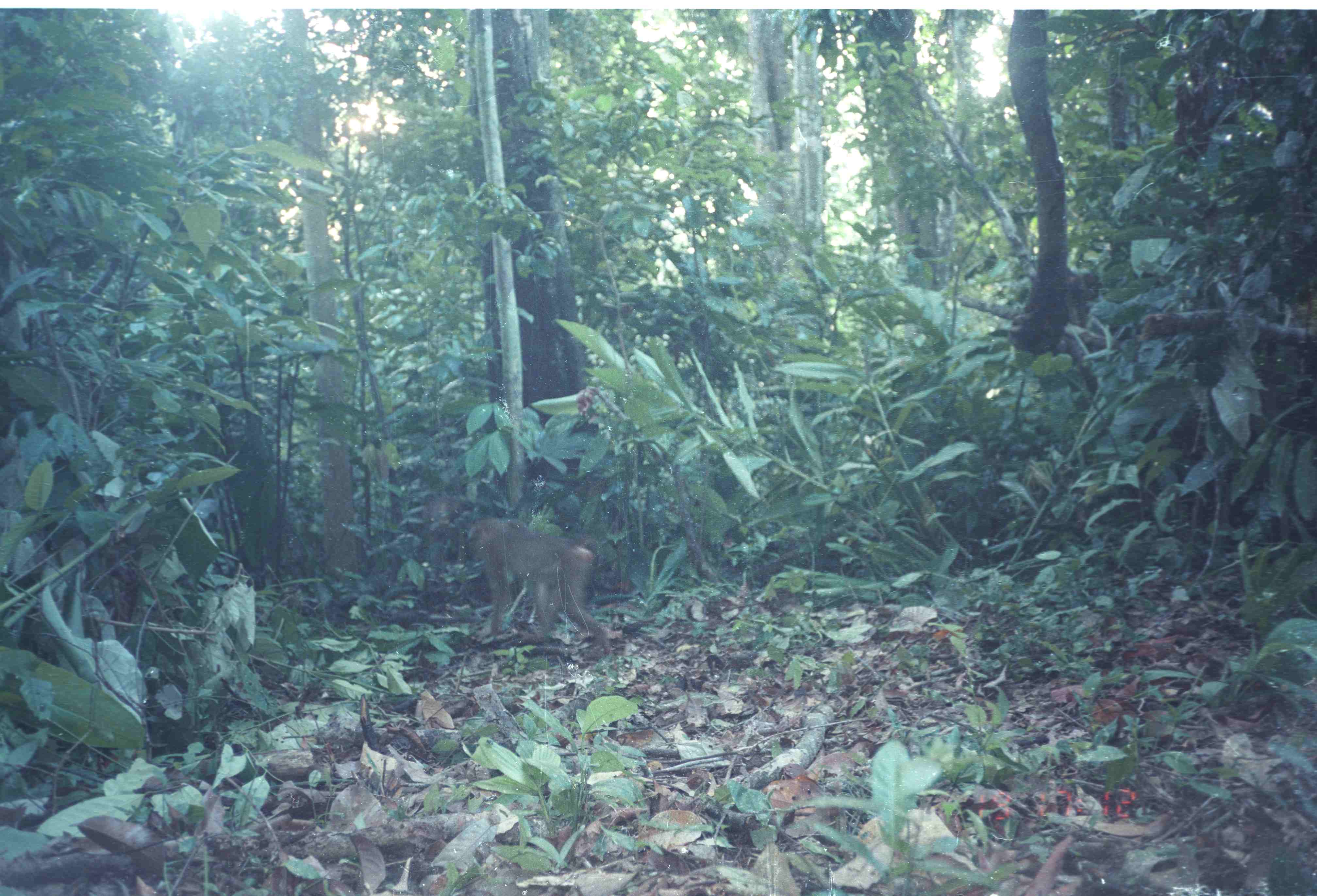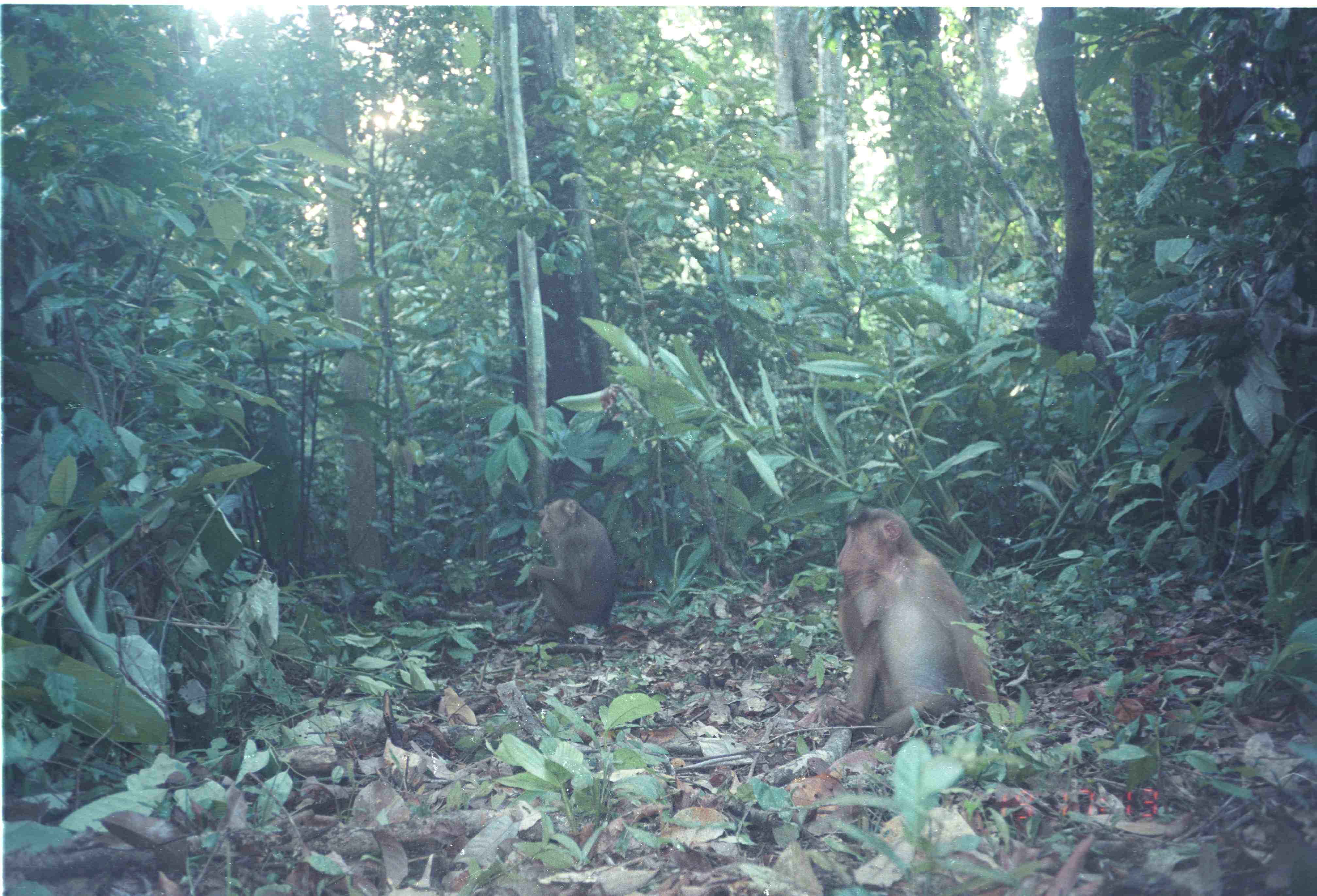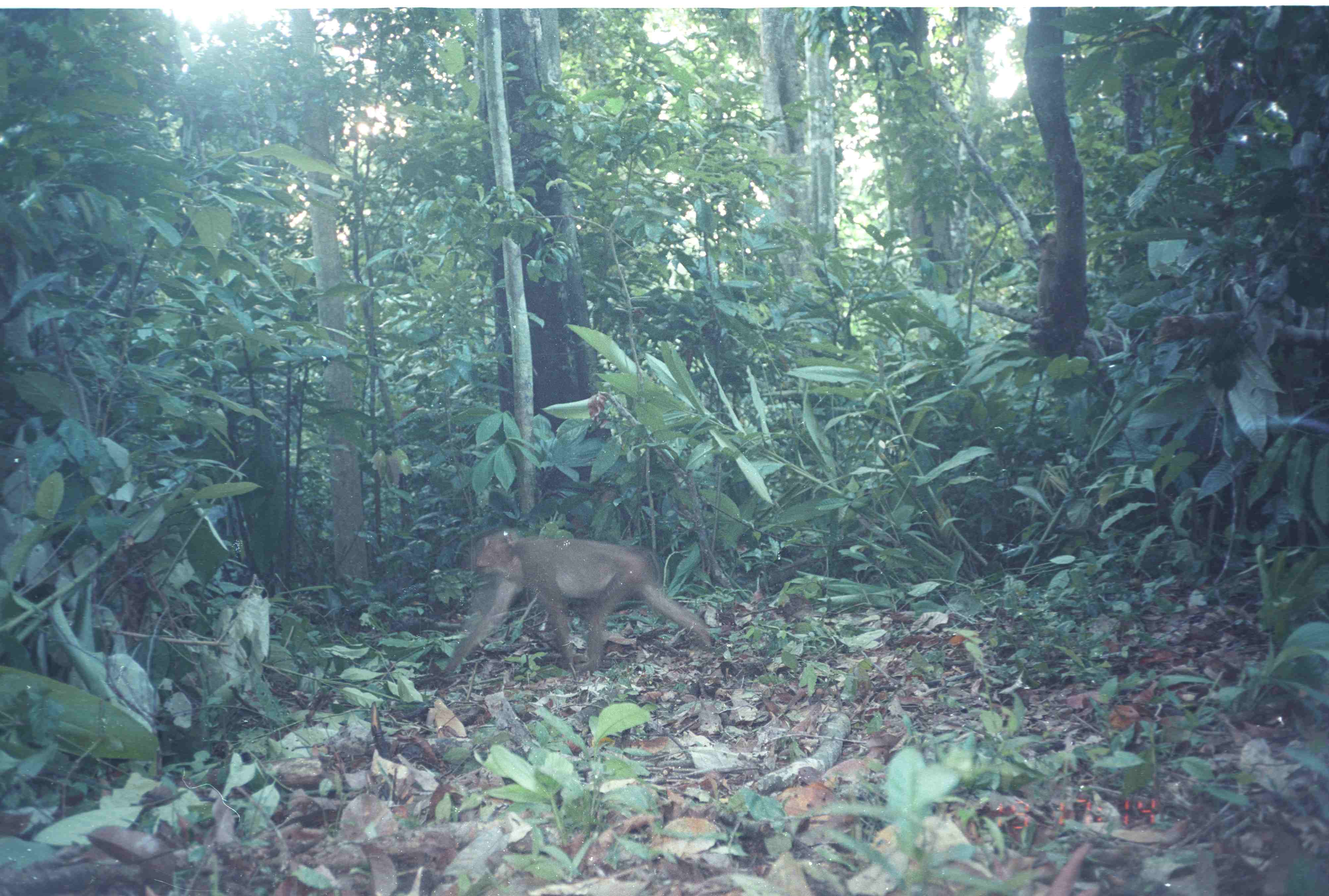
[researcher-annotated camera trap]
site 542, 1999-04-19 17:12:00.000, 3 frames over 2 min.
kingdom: Animalia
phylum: Chordata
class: Mammalia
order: Primates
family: Cercopithecidae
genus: Macaca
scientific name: Macaca nemestrina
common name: southern pig-tailed macaque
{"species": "Macaca nemestrina (southern pig-tailed macaque)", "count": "1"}